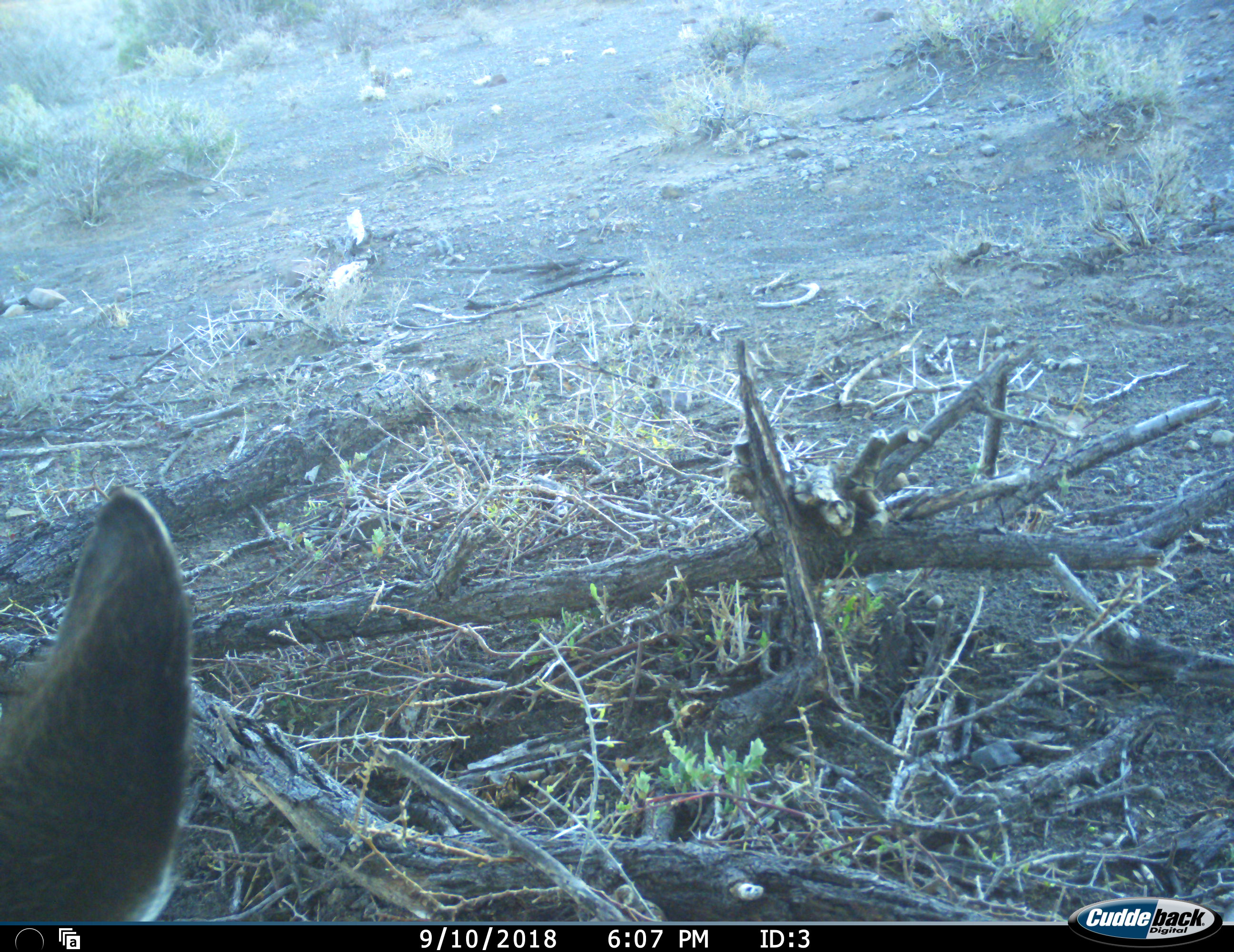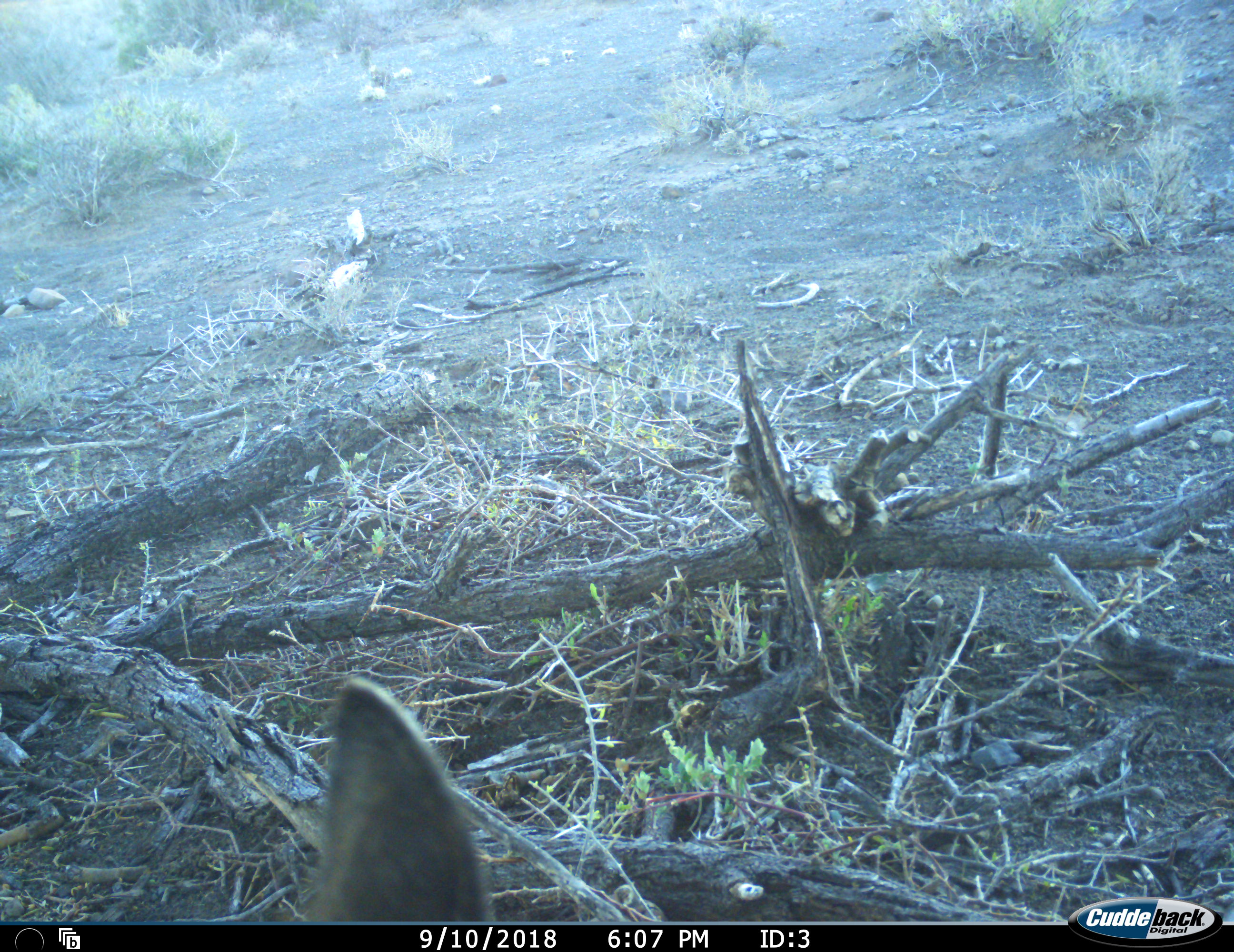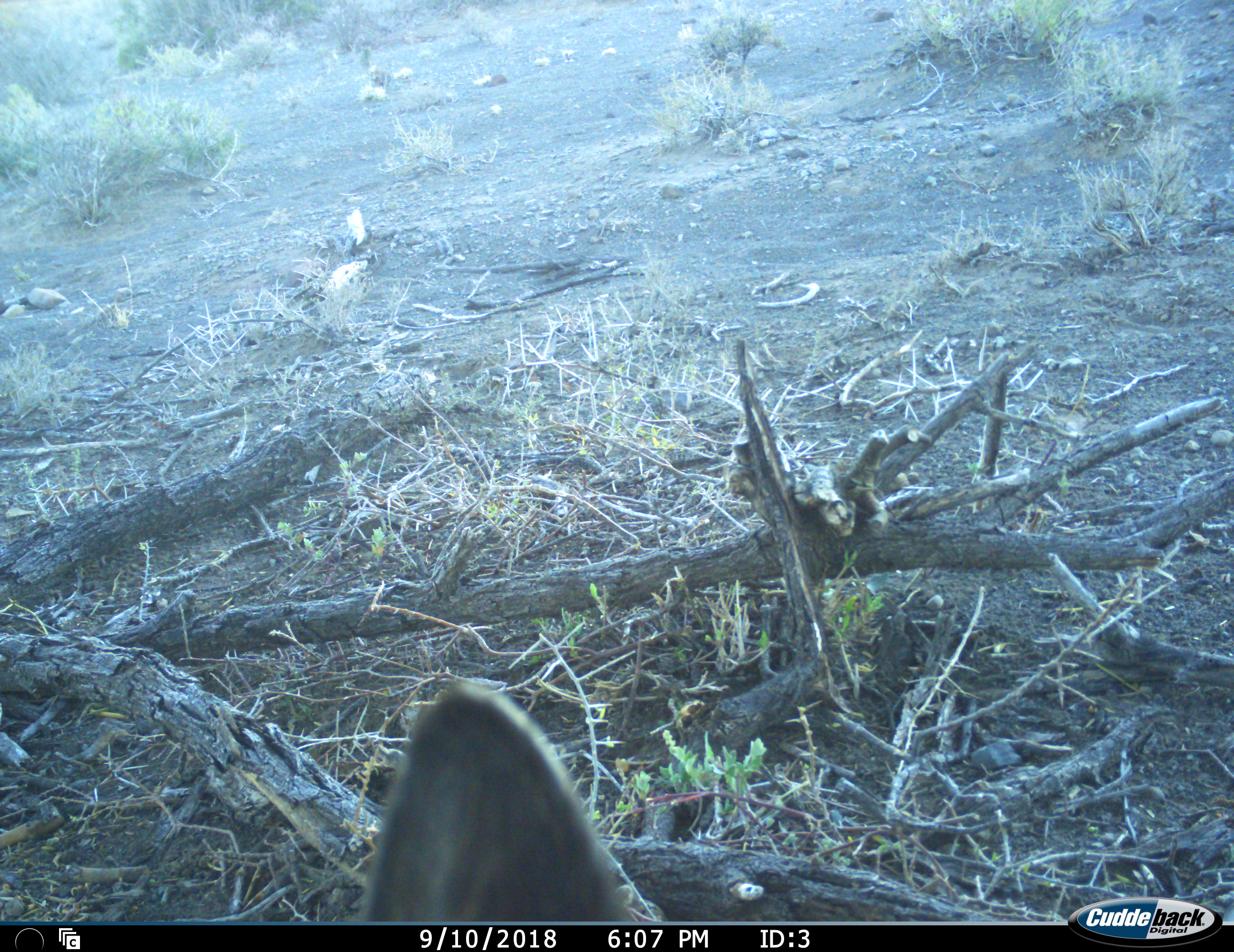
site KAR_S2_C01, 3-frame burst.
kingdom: Animalia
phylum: Chordata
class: Mammalia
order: Artiodactyla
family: Bovidae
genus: Tragelaphus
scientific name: Tragelaphus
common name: kudu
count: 1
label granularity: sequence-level